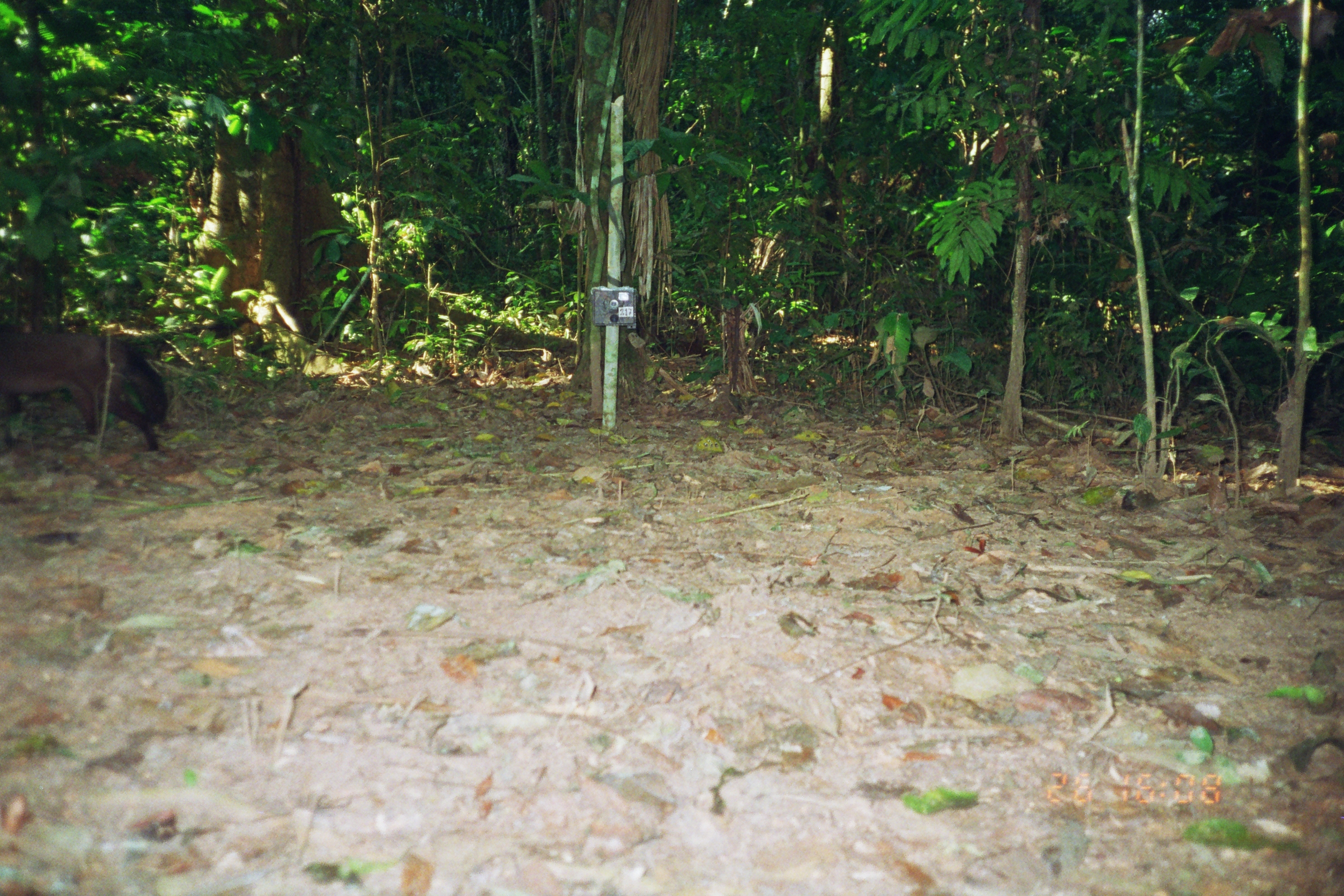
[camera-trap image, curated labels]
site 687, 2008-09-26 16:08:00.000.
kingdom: Animalia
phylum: Chordata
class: Mammalia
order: Carnivora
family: Canidae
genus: Atelocynus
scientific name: Atelocynus microtis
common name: short-eared dog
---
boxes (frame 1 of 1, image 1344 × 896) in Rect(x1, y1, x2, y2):
atelocynus microtis: Rect(1, 331, 168, 452)